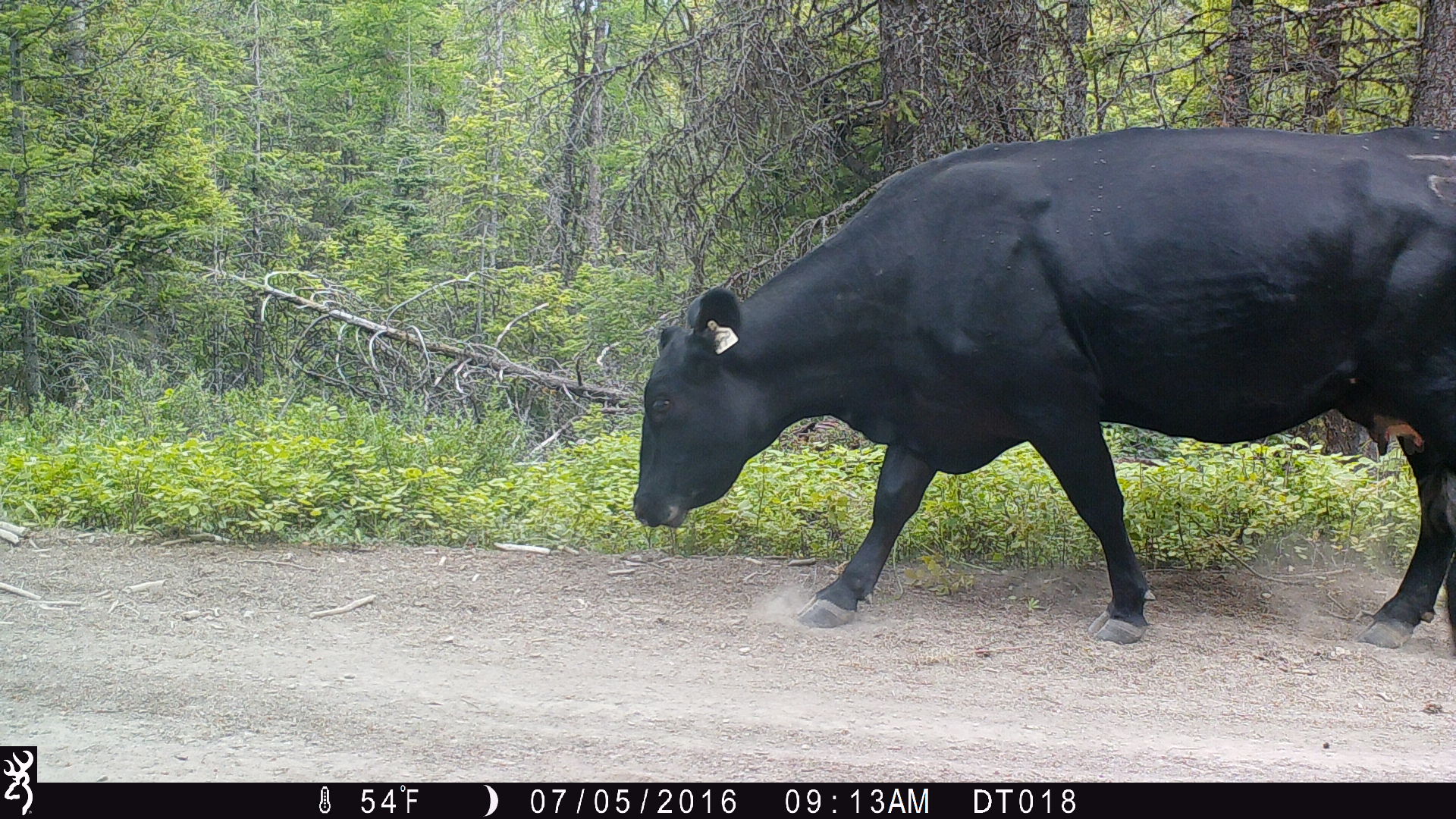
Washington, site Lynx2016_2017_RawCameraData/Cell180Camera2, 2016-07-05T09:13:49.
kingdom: Animalia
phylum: Chordata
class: Mammalia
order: Artiodactyla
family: Bovidae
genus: Bos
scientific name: Bos taurus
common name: domestic cattle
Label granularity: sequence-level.